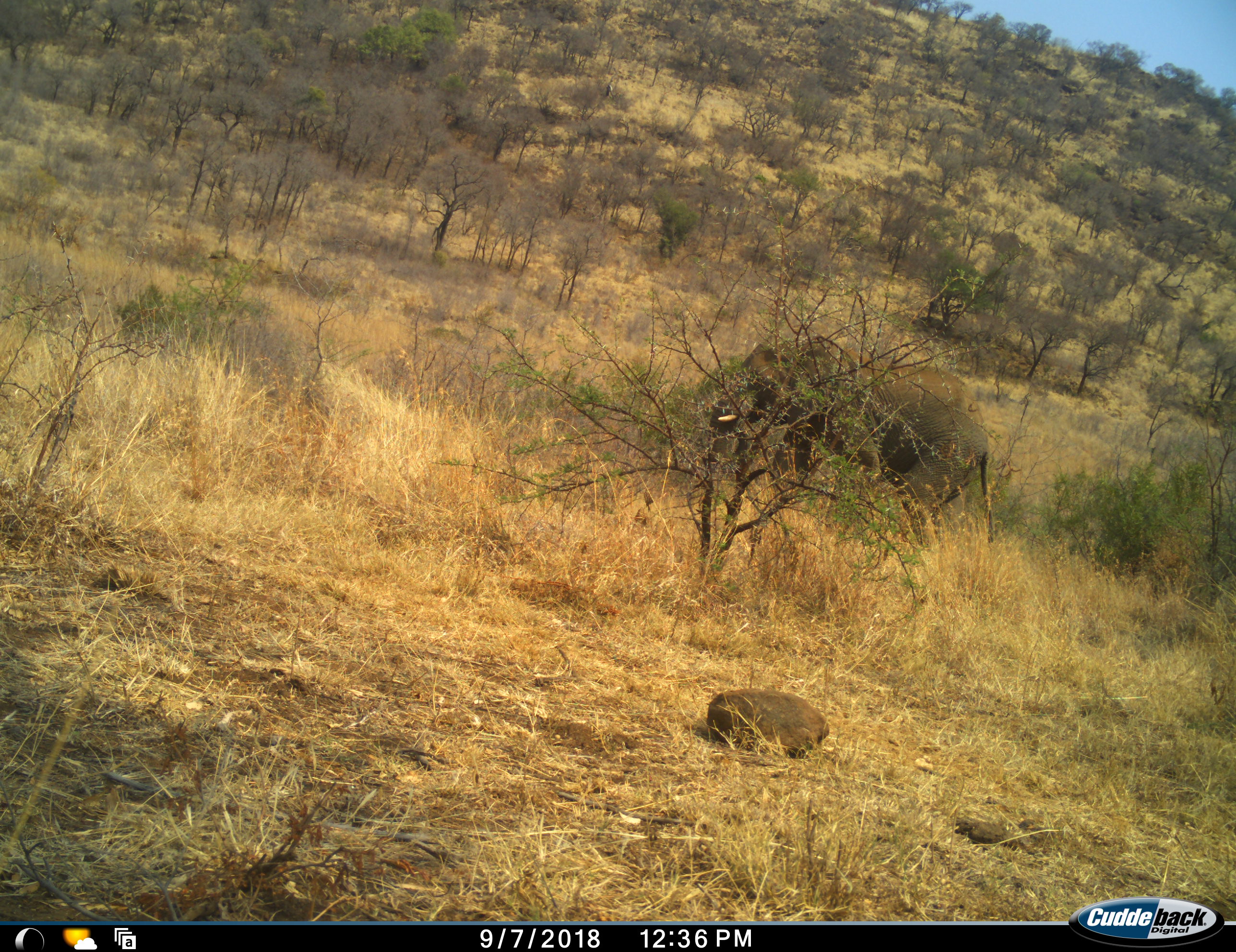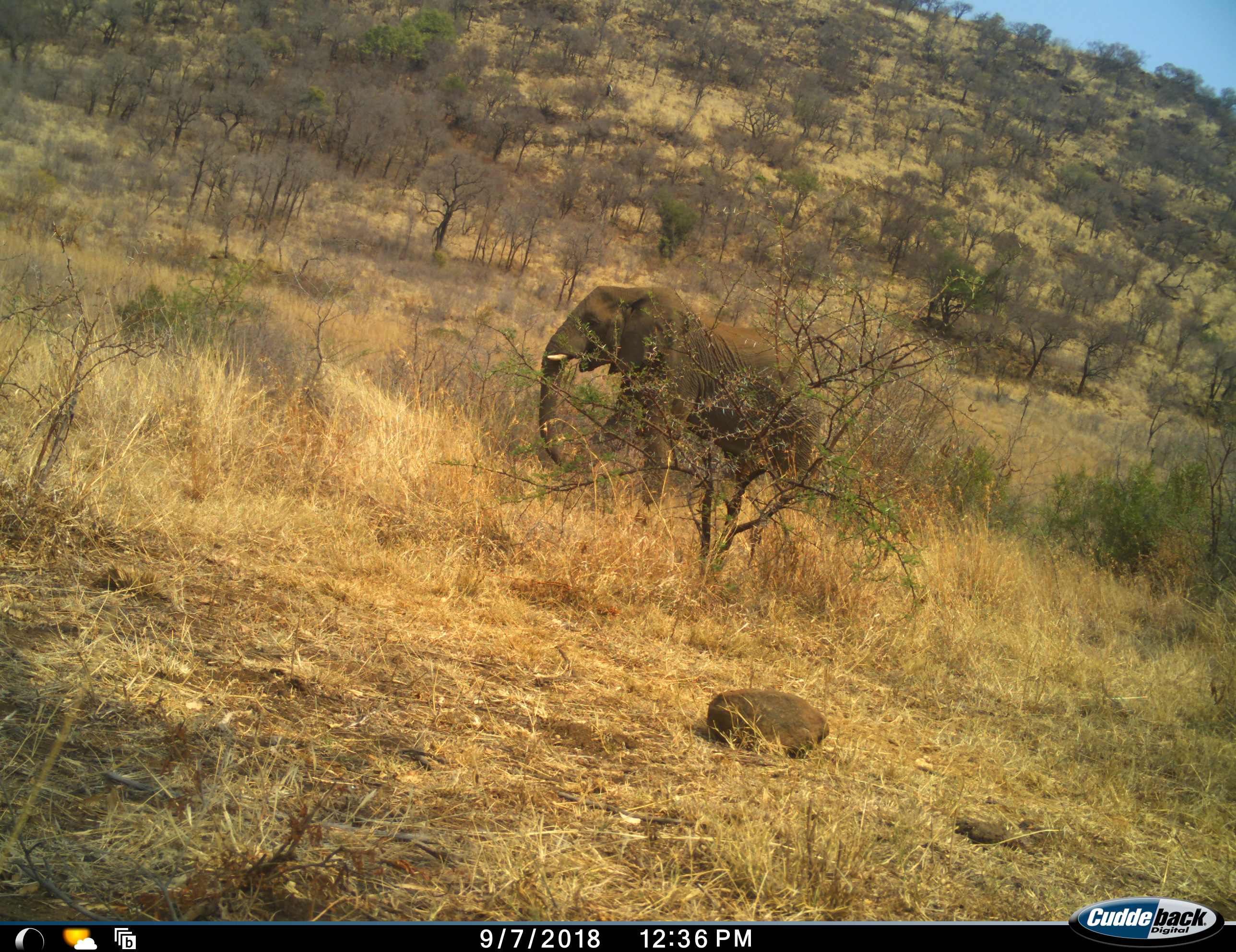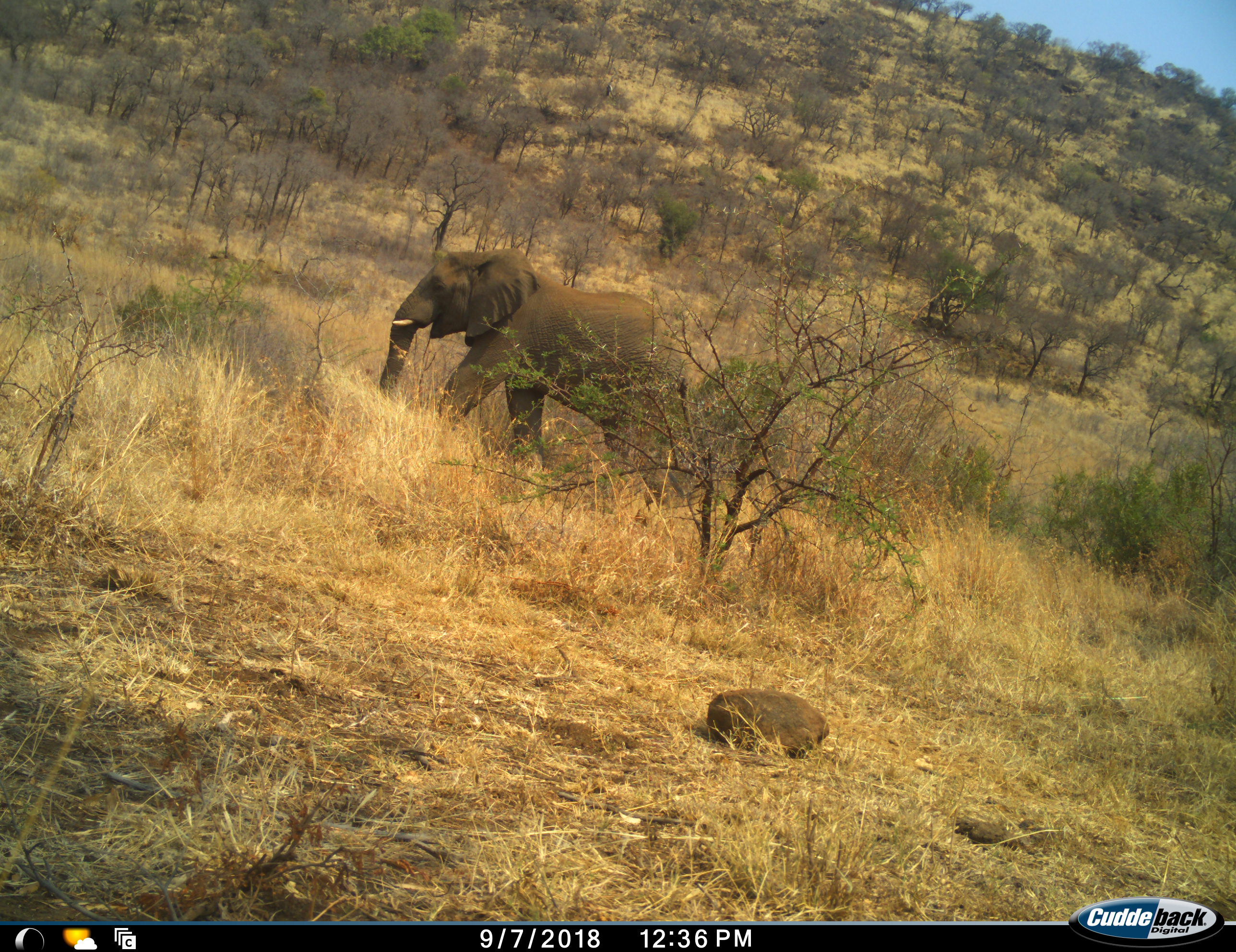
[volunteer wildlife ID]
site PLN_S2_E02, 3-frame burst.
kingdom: Animalia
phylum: Chordata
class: Mammalia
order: Proboscidea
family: Elephantidae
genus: Loxodonta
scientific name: Loxodonta africana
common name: african bush elephant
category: elephant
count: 1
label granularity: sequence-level